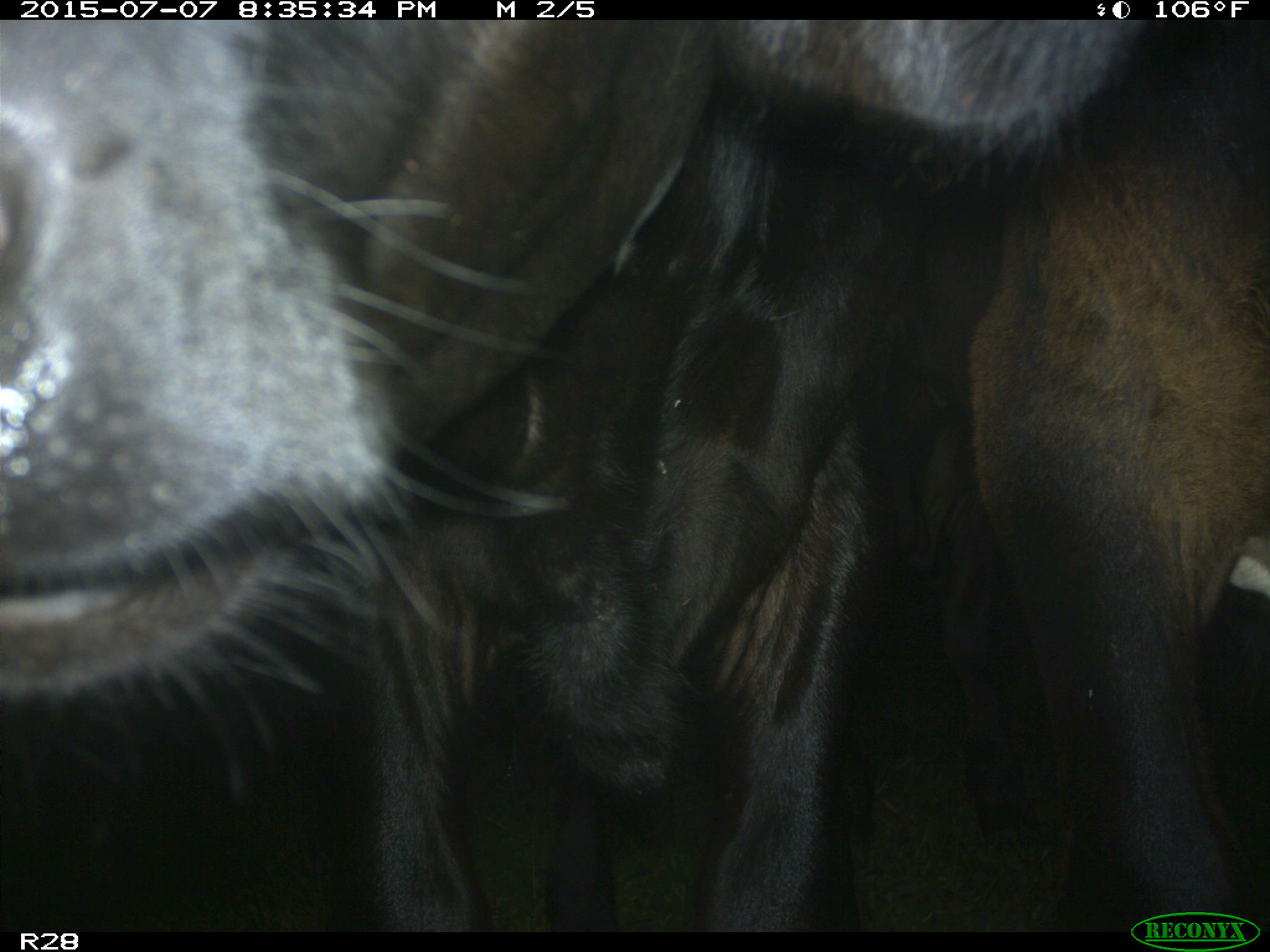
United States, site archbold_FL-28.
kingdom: Animalia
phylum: Chordata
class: Mammalia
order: Artiodactyla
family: Bovidae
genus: Bos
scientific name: Bos taurus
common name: domestic cow